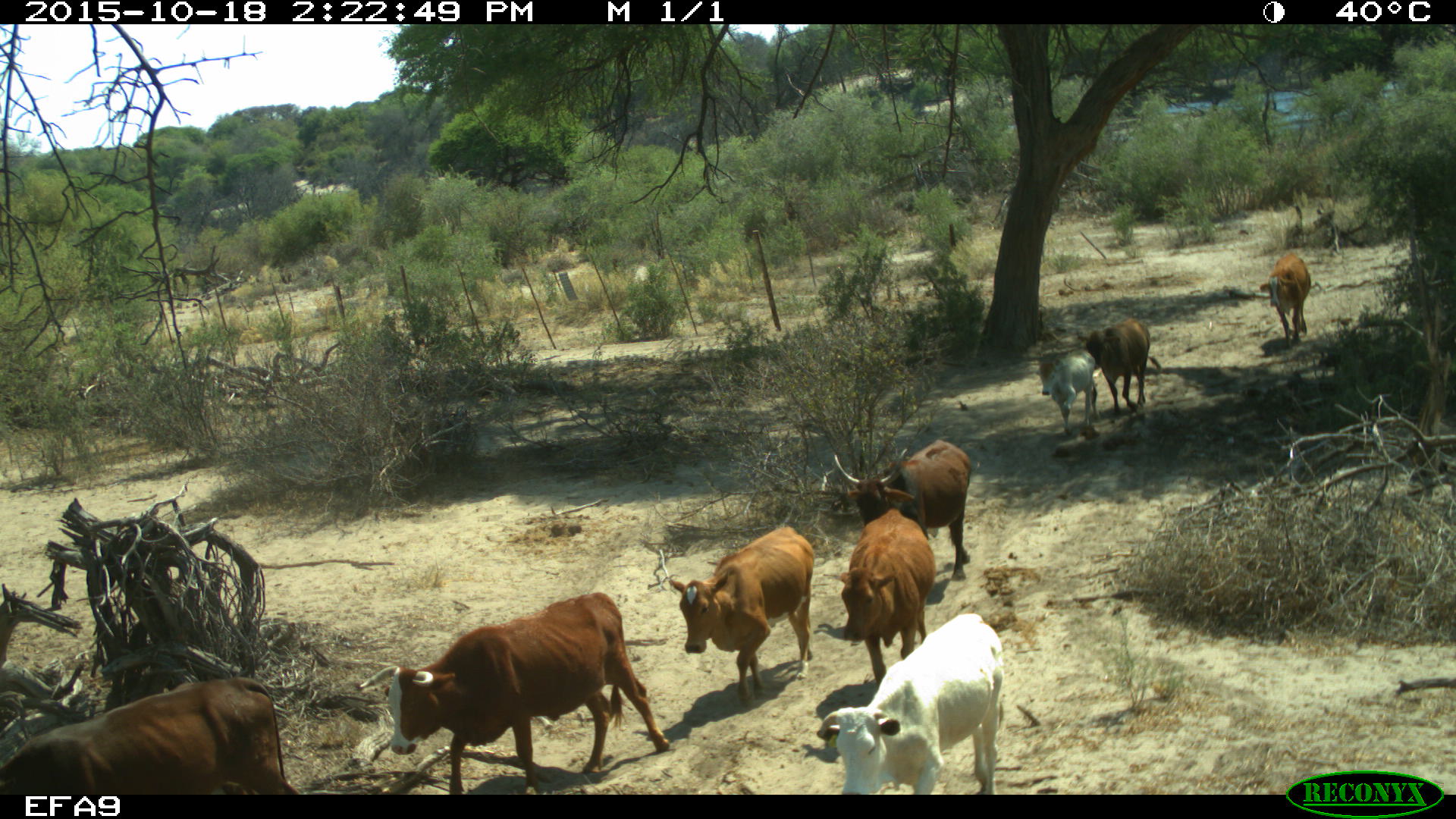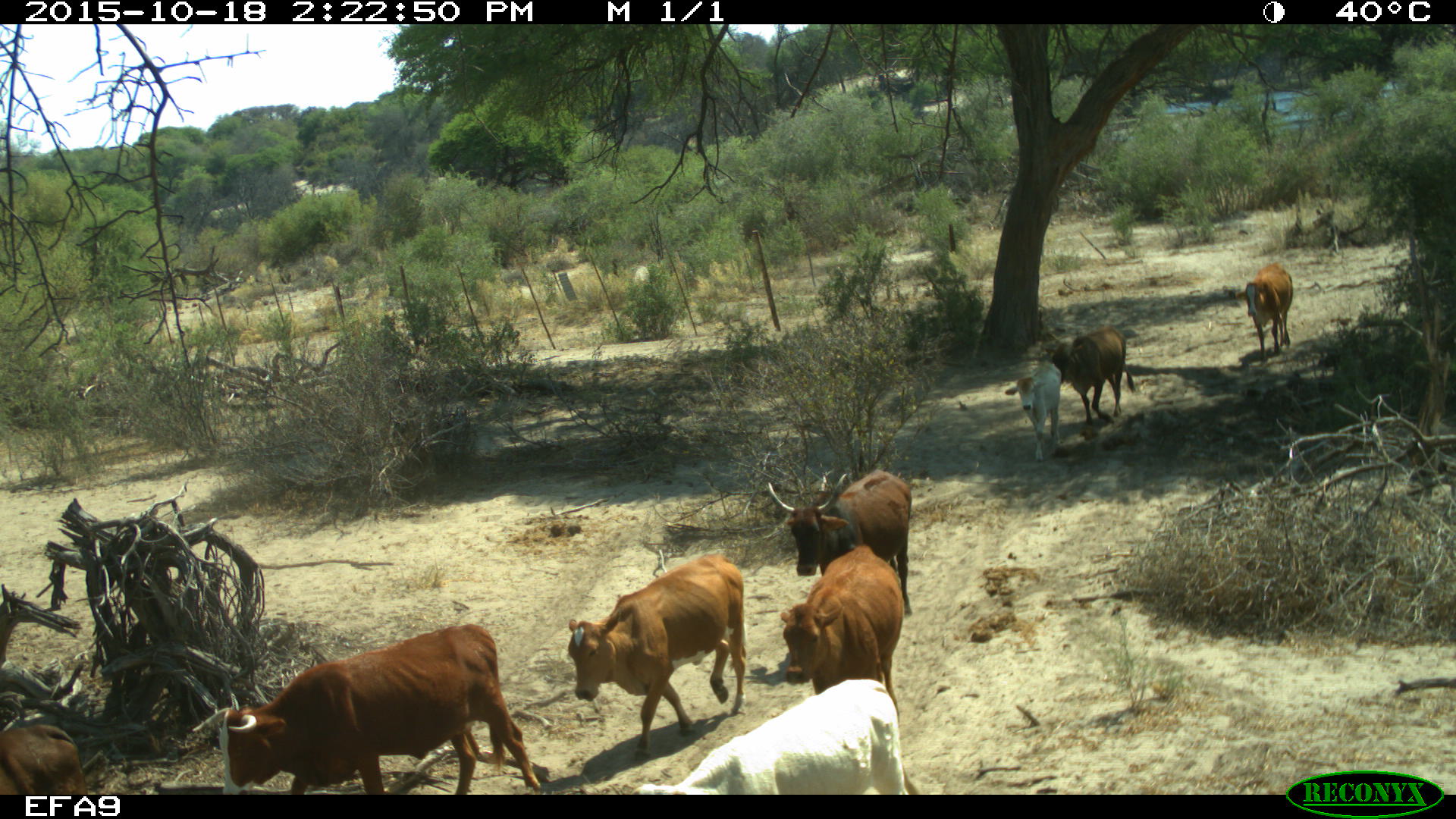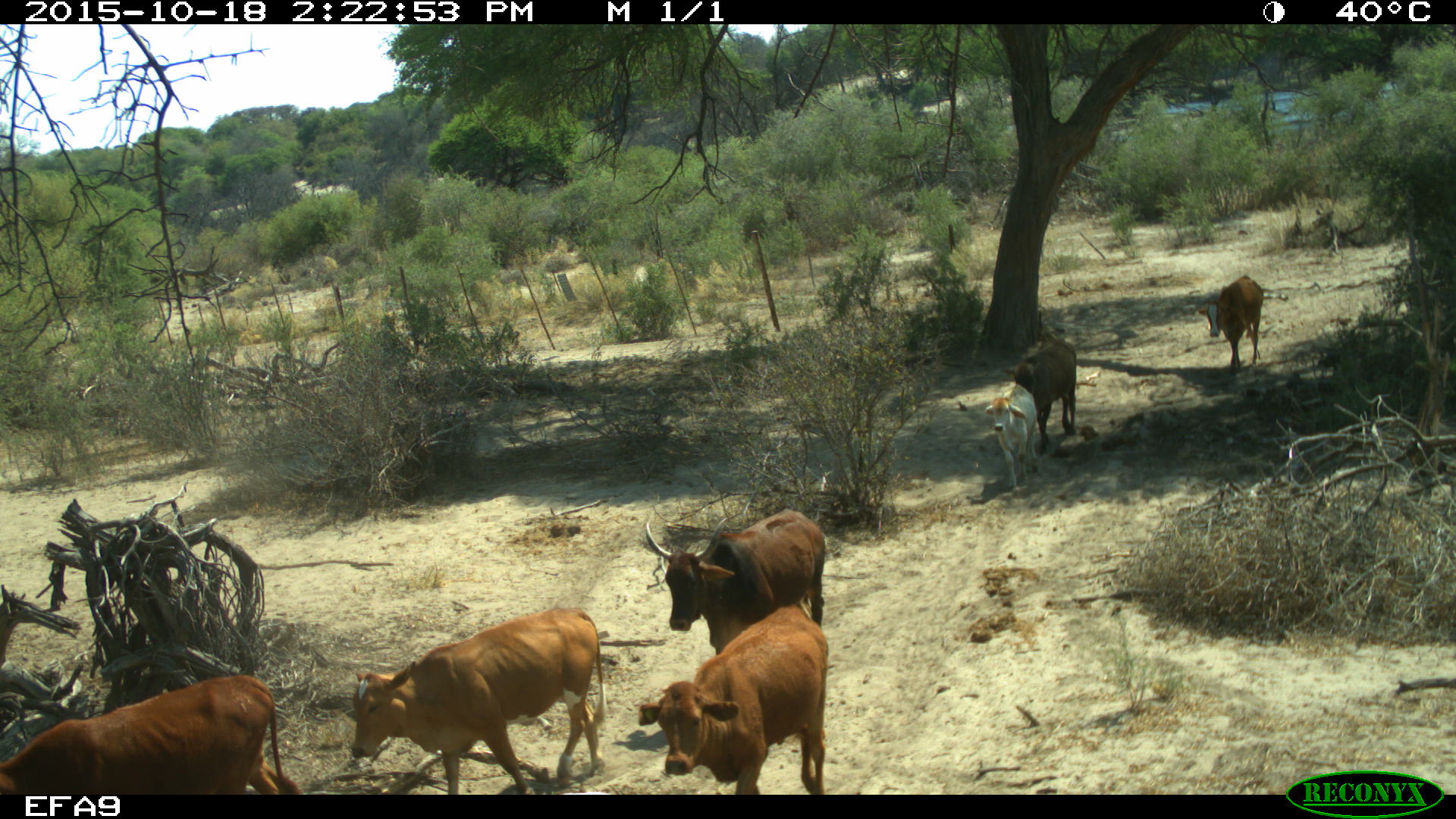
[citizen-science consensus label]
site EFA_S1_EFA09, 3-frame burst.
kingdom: Animalia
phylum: Chordata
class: Mammalia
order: Artiodactyla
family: Bovidae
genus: Bos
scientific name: Bos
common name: cattle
Cattle (Bos), count 8. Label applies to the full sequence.